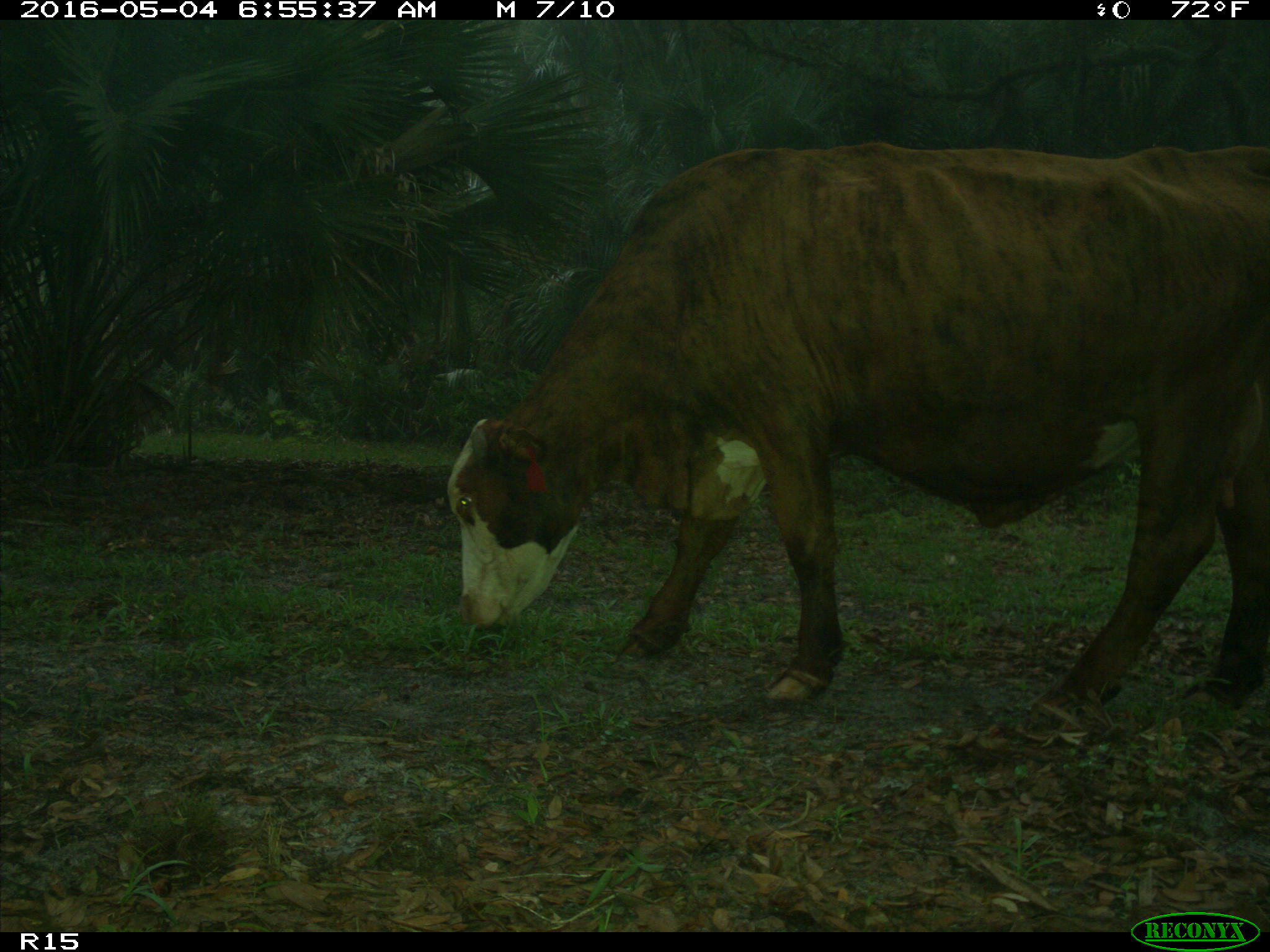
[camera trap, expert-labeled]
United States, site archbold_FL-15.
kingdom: Animalia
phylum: Chordata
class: Mammalia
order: Artiodactyla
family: Bovidae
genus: Bos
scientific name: Bos taurus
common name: domestic cow